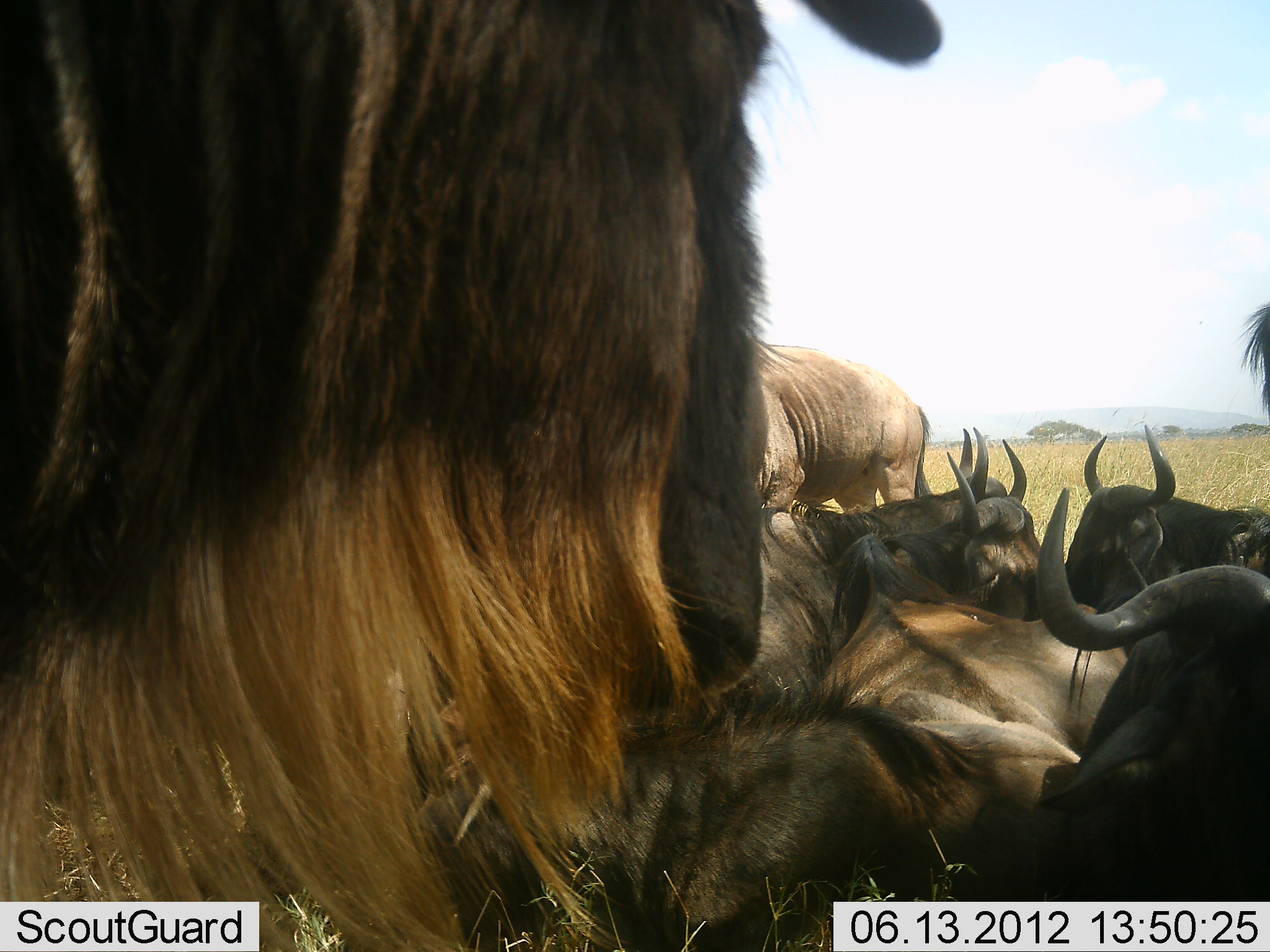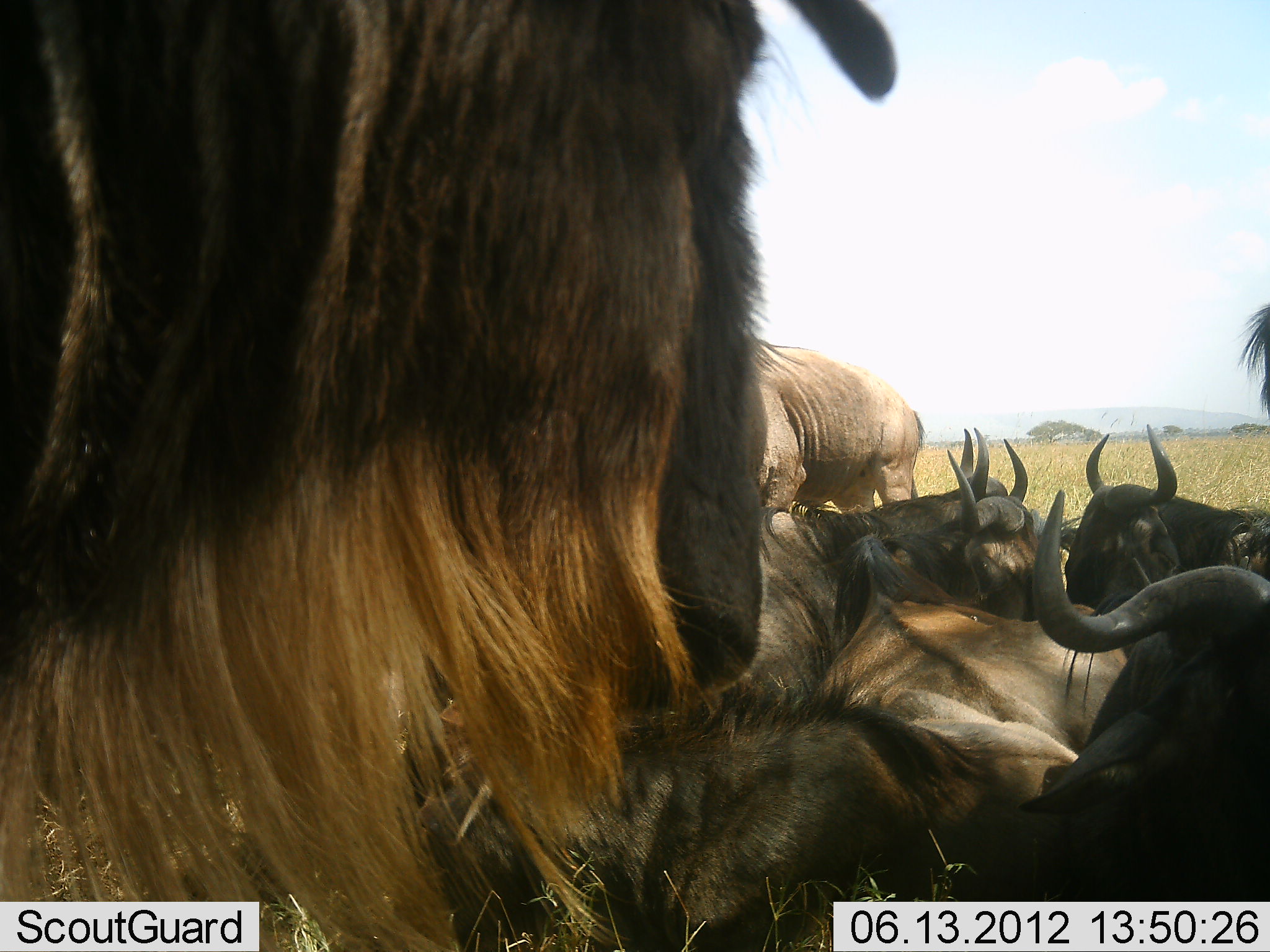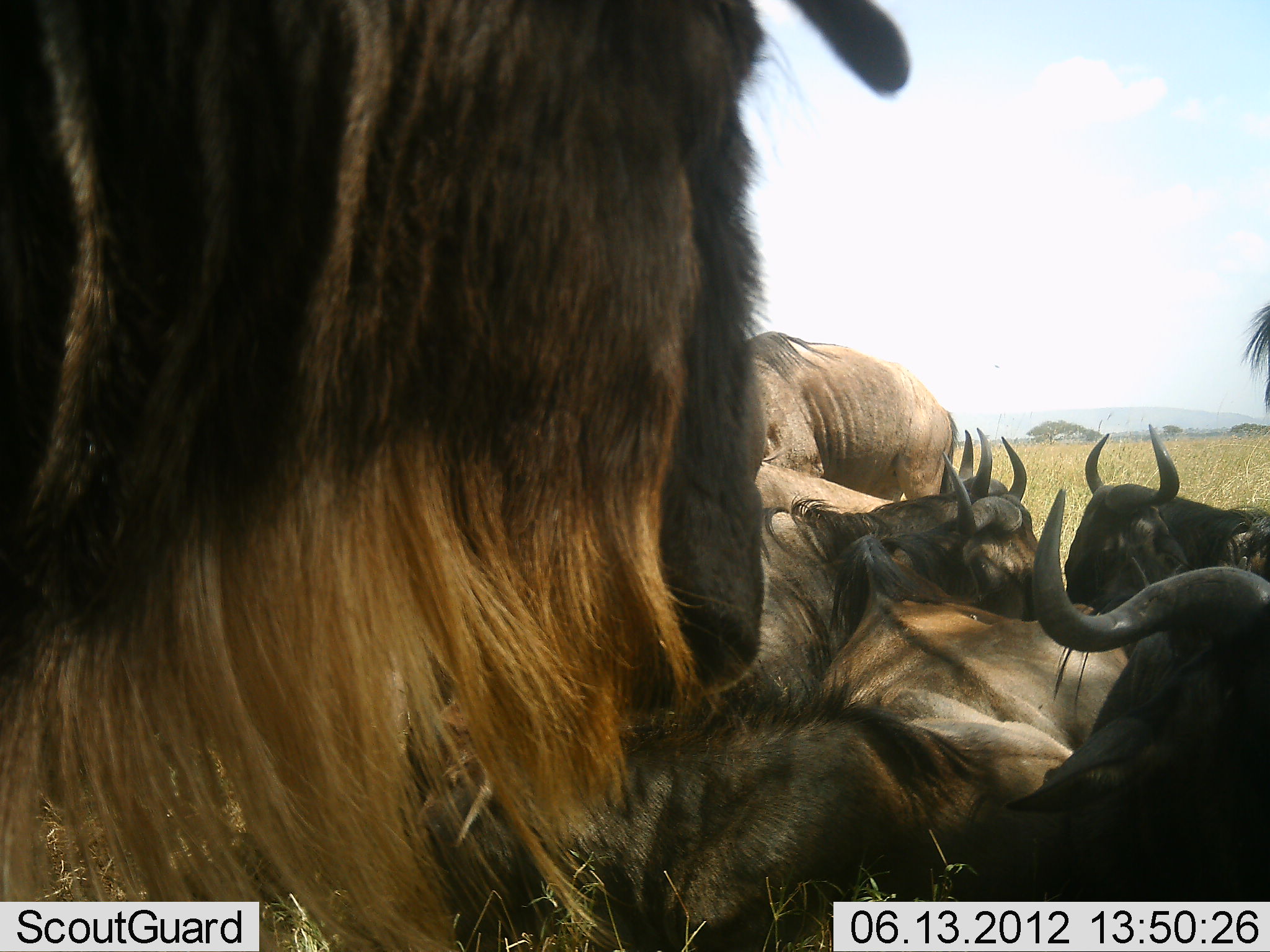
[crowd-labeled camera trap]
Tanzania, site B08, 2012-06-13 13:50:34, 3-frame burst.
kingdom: Animalia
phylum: Chordata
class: Mammalia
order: Artiodactyla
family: Bovidae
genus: Connochaetes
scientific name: Connochaetes taurinus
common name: blue wildebeest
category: wildebeest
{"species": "wildebeest (blue wildebeest) (Connochaetes taurinus)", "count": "8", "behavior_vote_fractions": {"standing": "80%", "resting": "100%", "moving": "0%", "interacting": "20%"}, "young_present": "10%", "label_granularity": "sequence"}